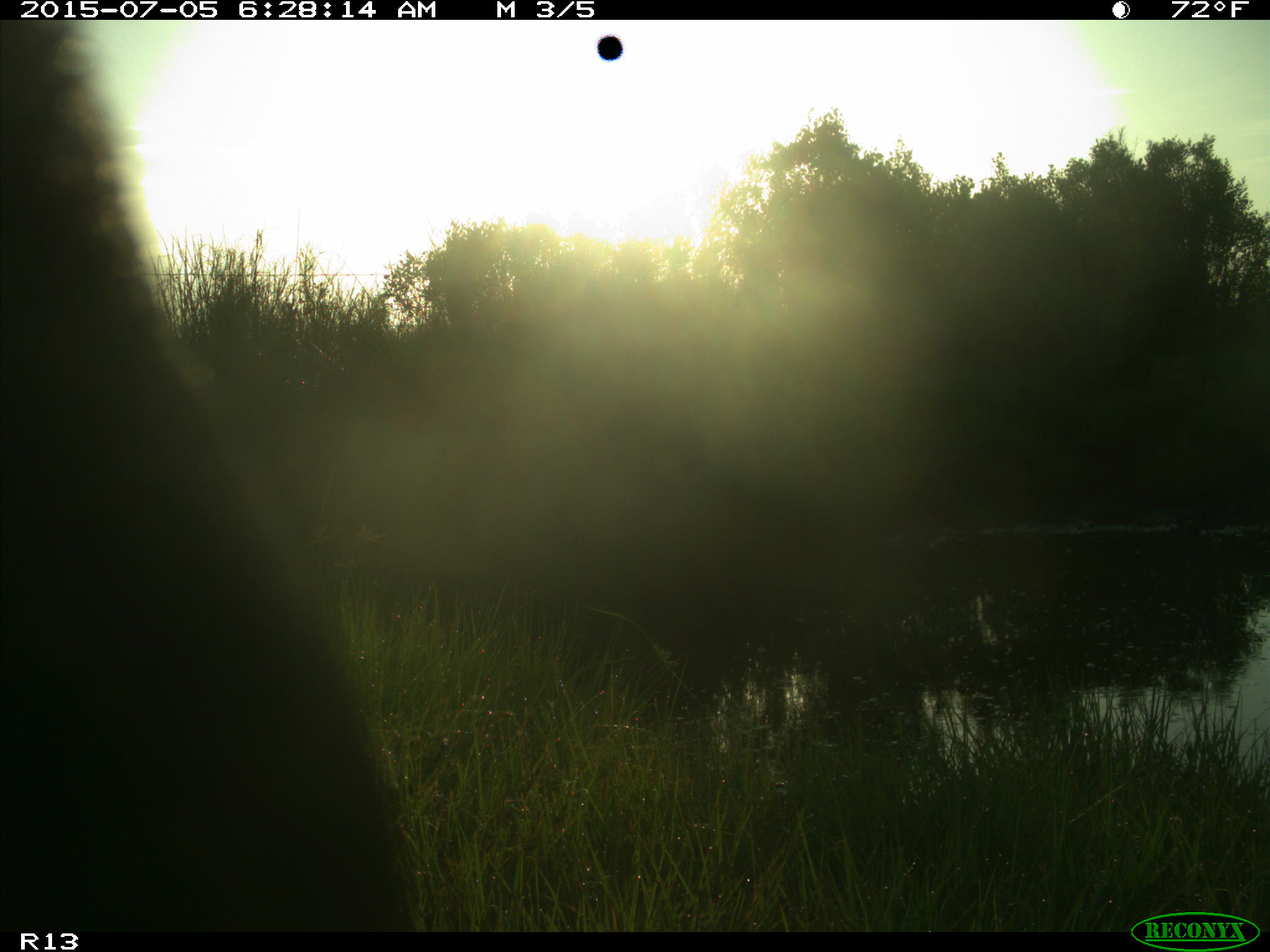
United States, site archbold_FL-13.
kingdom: Animalia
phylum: Chordata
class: Mammalia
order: Artiodactyla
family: Bovidae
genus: Bos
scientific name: Bos taurus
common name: domestic cow